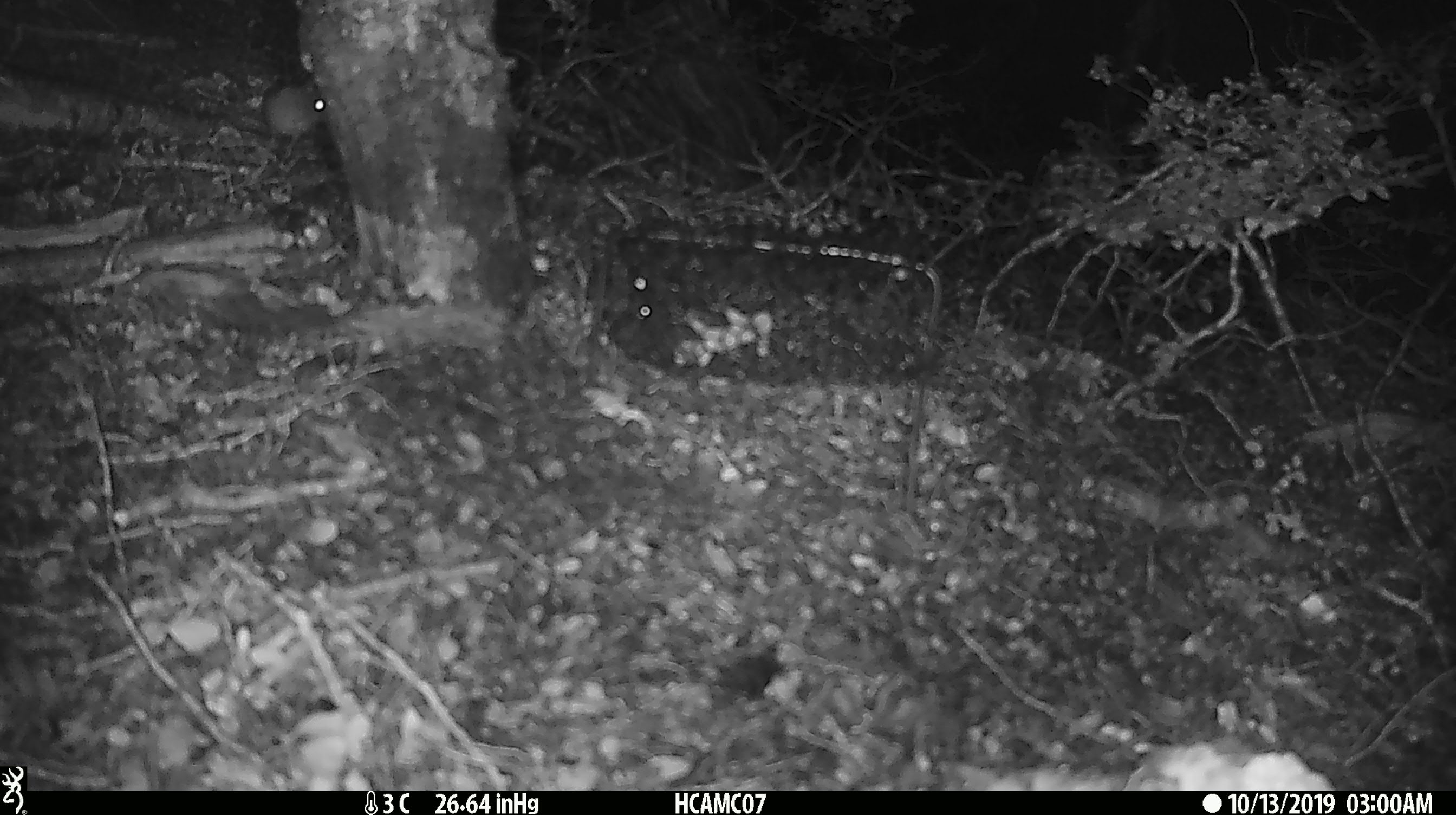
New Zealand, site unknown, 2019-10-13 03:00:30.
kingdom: Animalia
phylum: Chordata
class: Mammalia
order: Rodentia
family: Muridae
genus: Mus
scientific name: Mus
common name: mouse